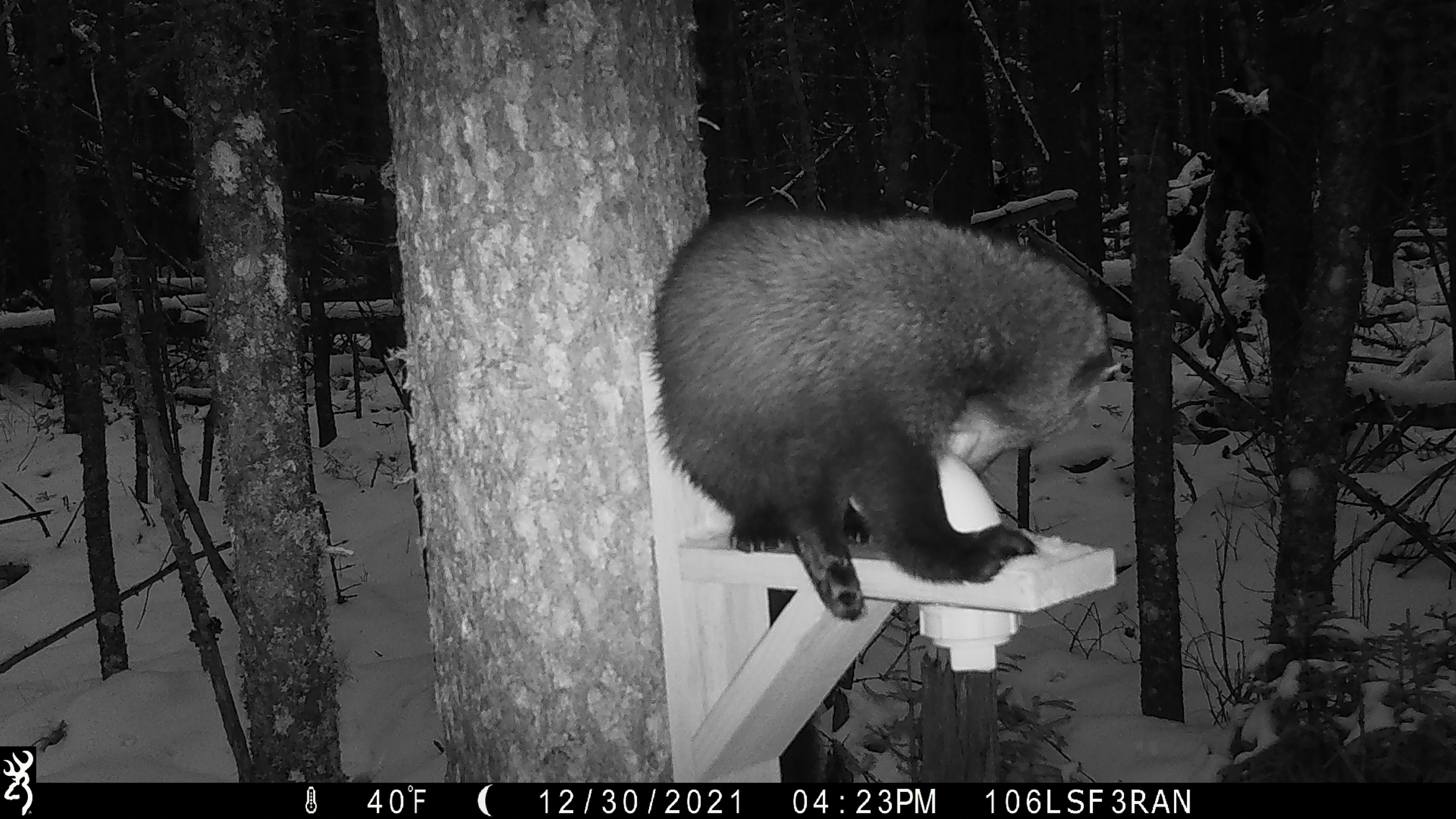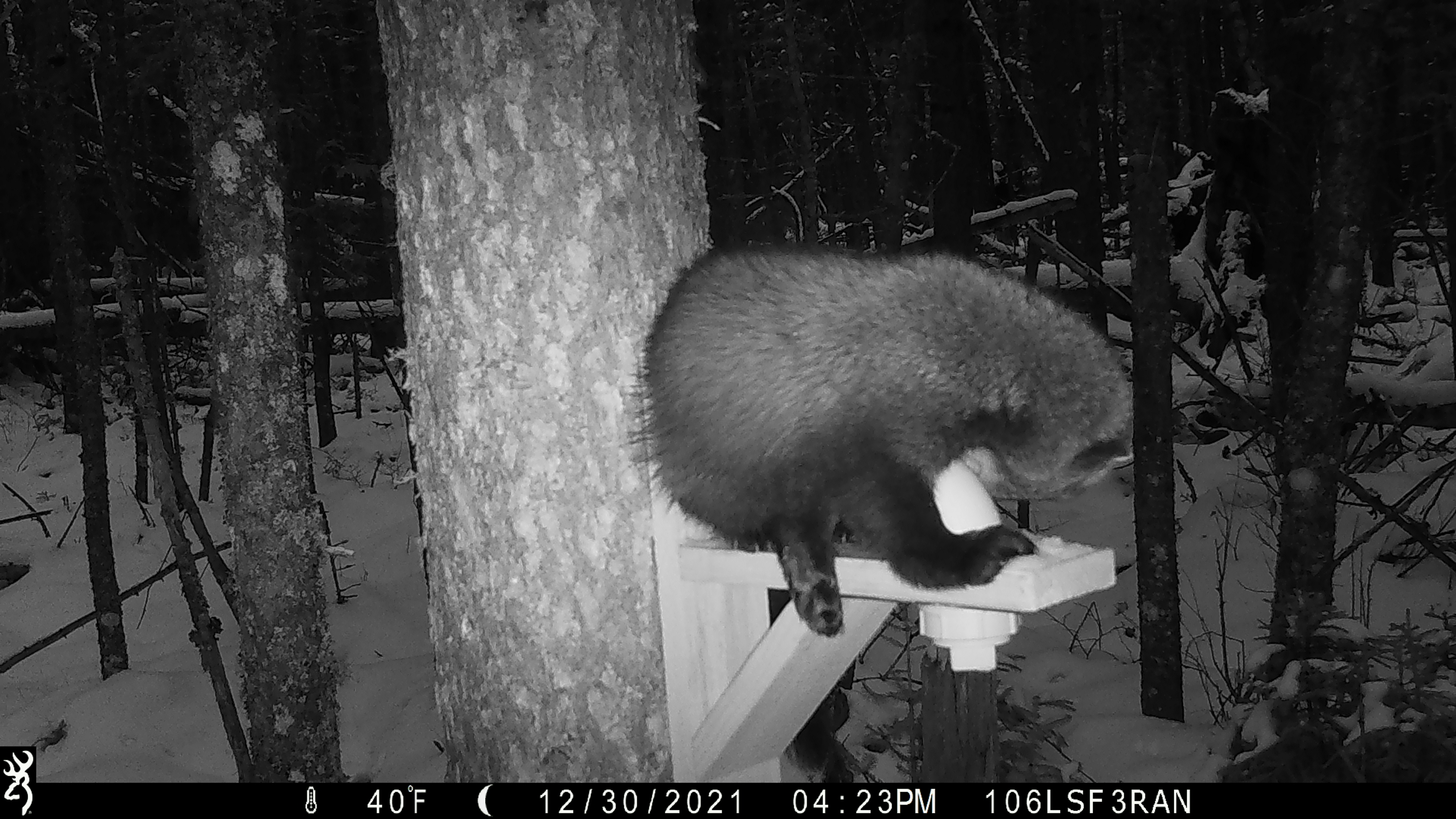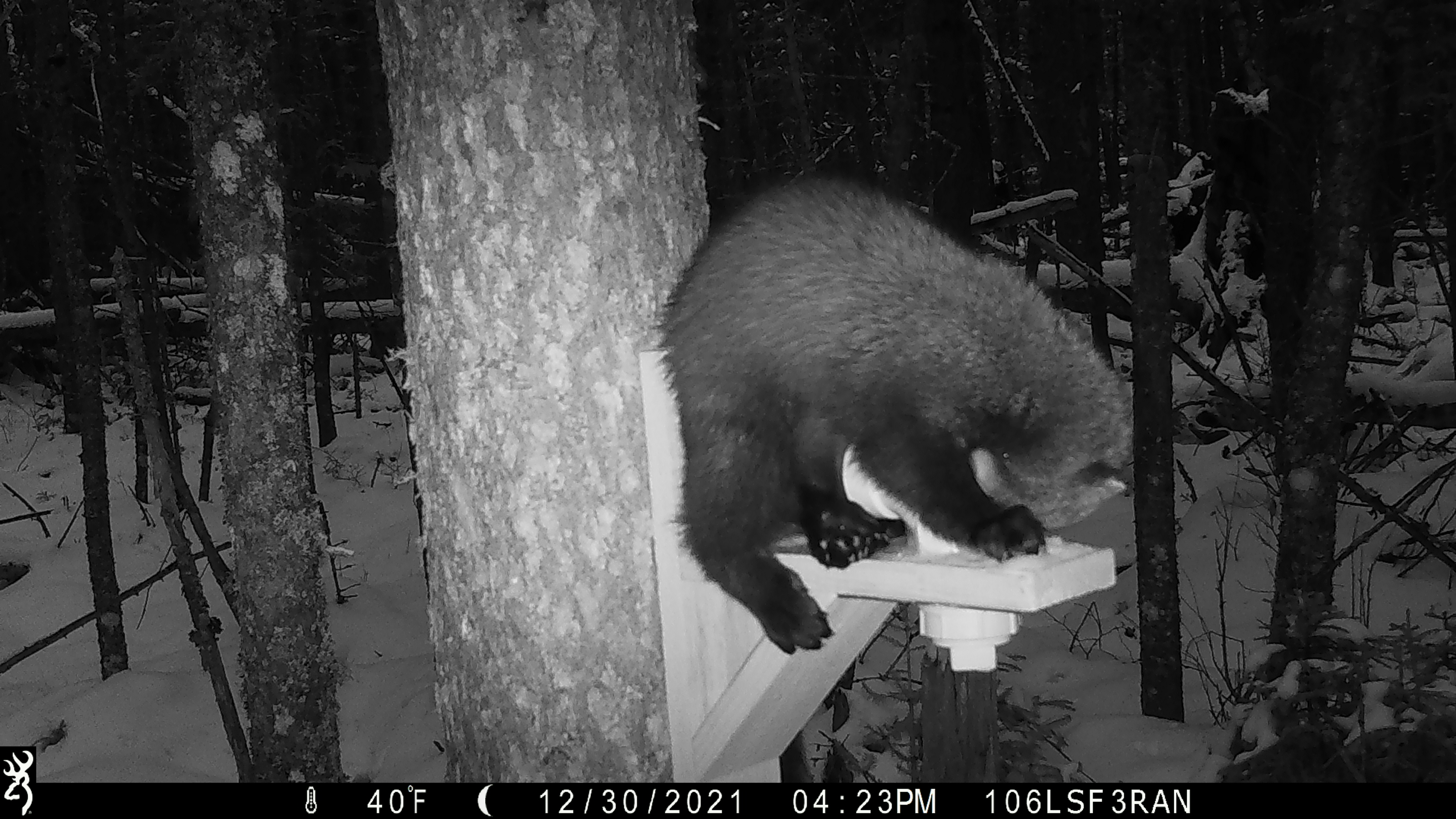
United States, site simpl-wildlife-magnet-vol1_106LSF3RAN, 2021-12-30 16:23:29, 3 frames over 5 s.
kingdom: Animalia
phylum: Chordata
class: Mammalia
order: Carnivora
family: Mustelidae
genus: Pekania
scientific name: Pekania pennanti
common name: fisher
Fisher (Pekania pennanti).